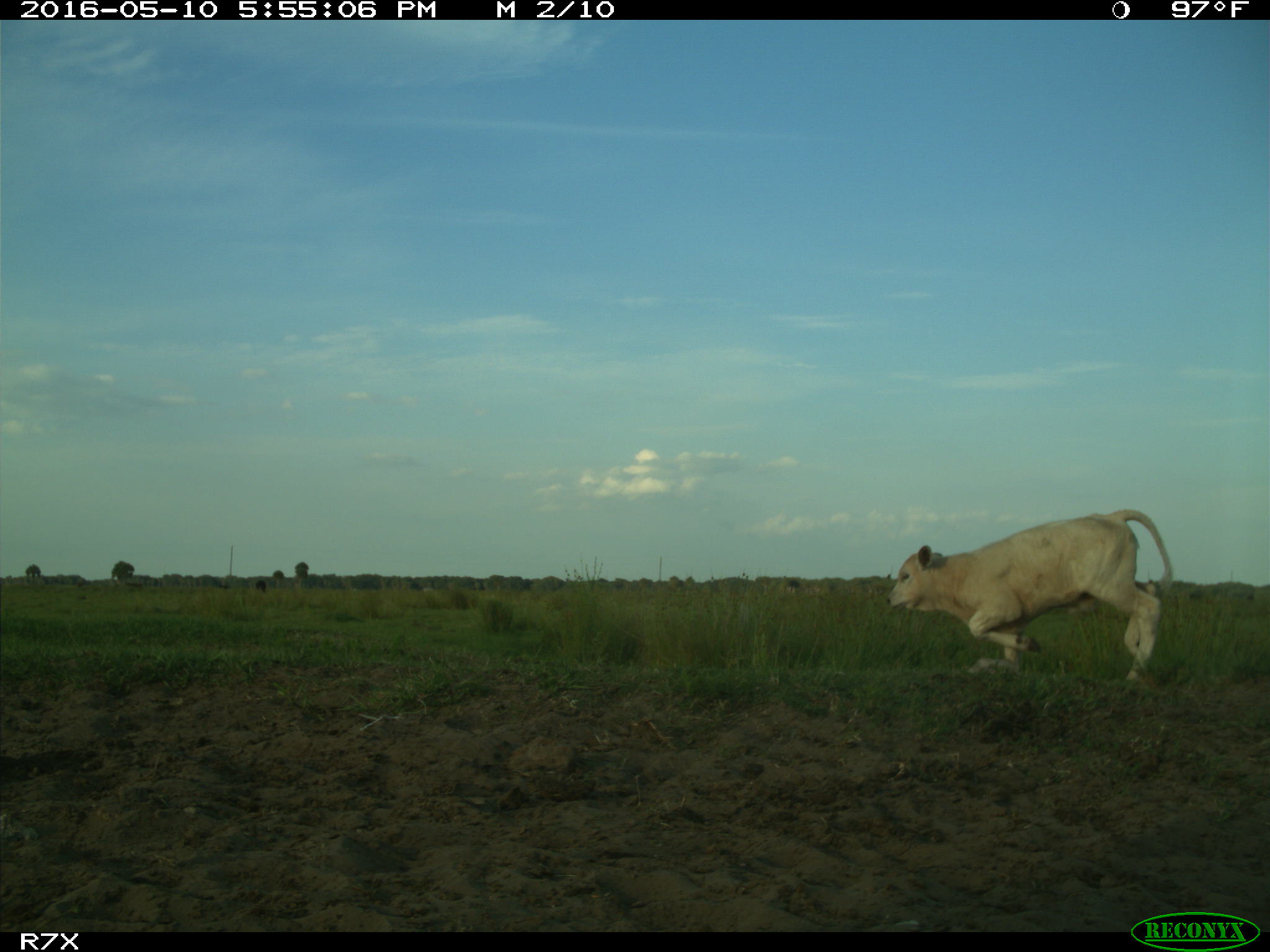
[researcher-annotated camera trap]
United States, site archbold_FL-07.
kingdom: Animalia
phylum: Chordata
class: Mammalia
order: Artiodactyla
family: Bovidae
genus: Bos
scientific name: Bos taurus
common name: domestic cow